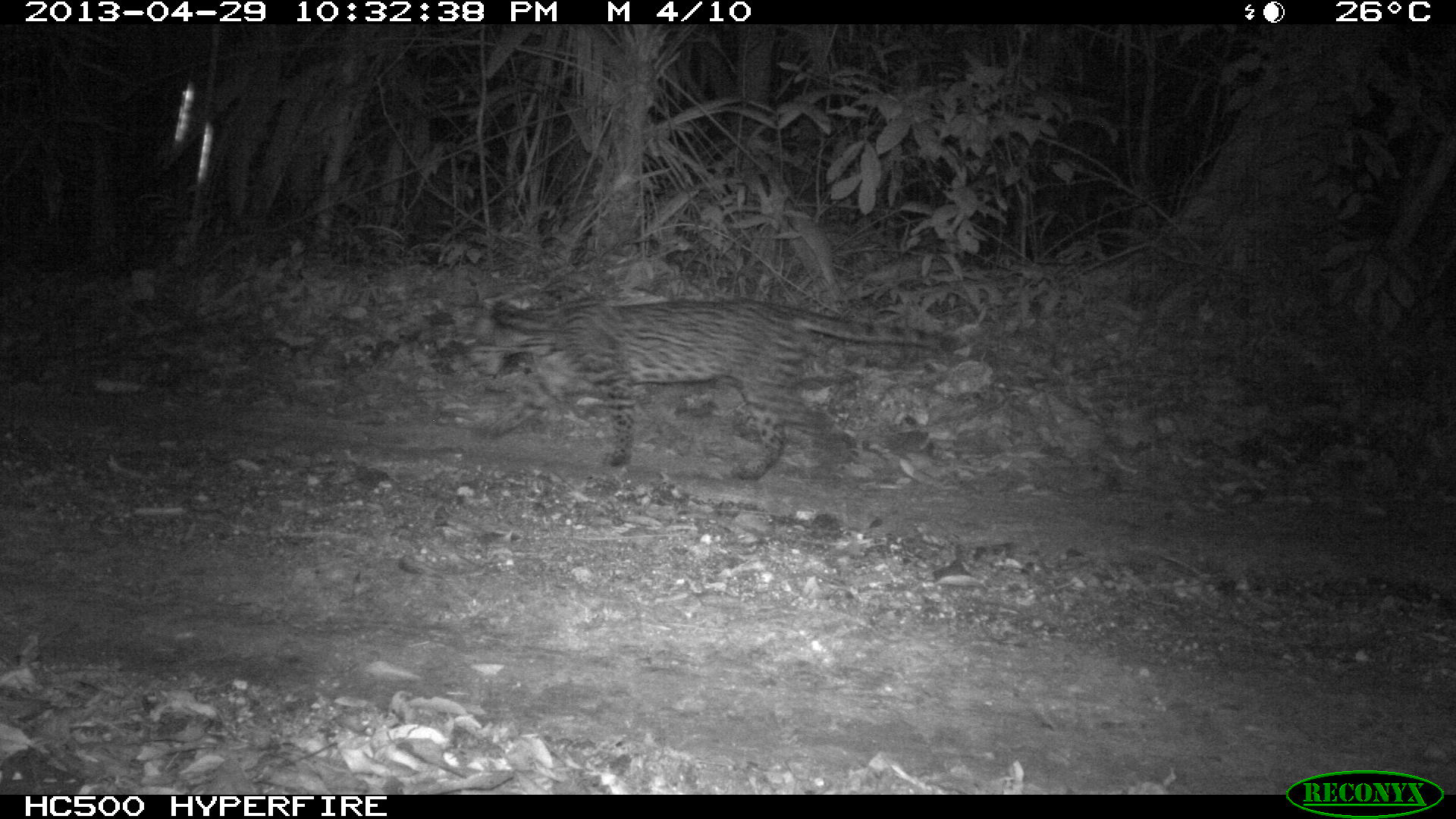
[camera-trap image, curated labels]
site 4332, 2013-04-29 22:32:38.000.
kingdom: Animalia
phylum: Chordata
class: Mammalia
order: Carnivora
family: Felidae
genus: Leopardus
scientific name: Leopardus pardalis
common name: ocelot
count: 1